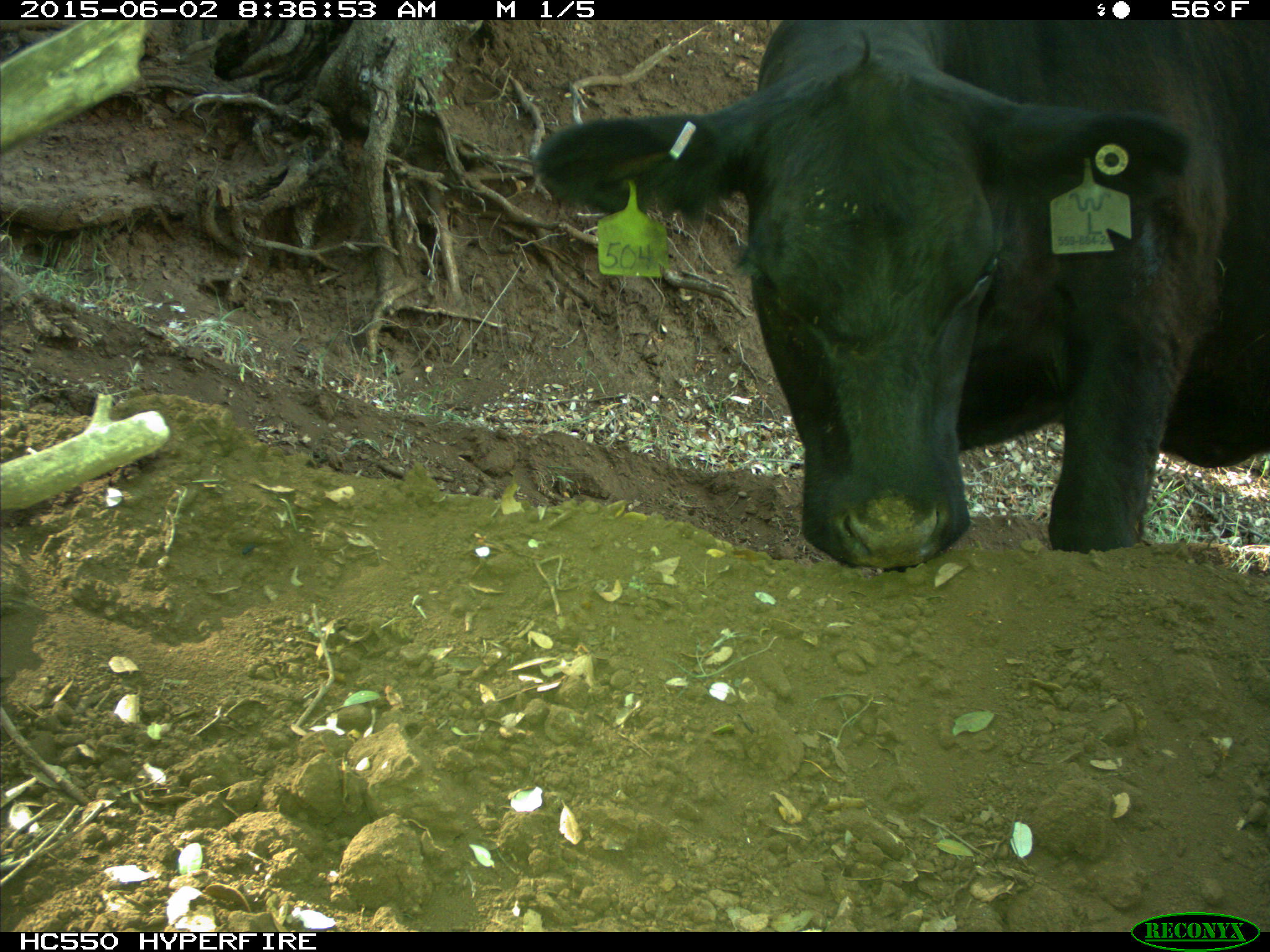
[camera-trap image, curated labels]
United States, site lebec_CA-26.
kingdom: Animalia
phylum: Chordata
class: Mammalia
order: Artiodactyla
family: Bovidae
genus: Bos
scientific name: Bos taurus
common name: domestic cow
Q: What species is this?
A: Bos taurus (domestic cow).